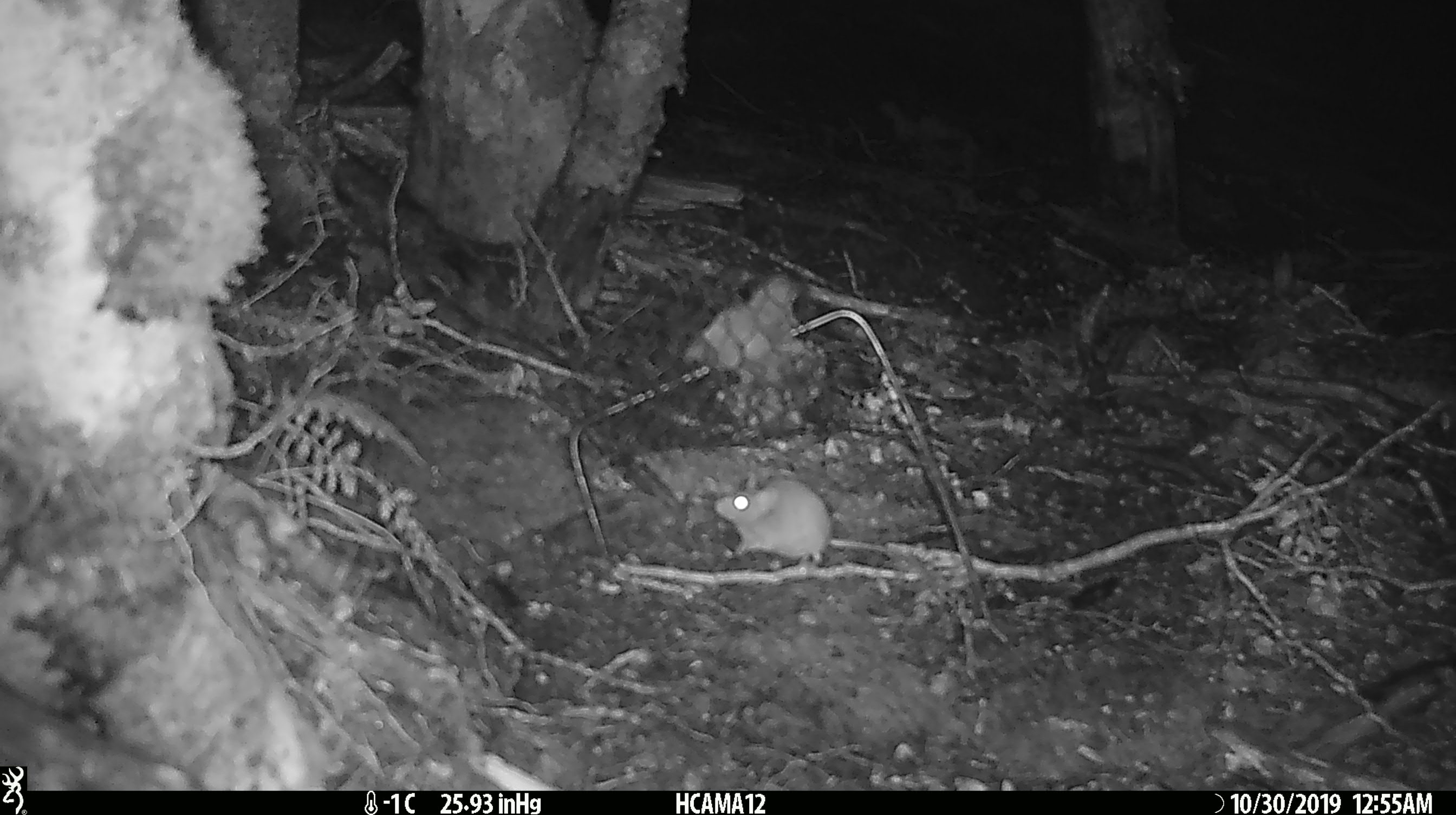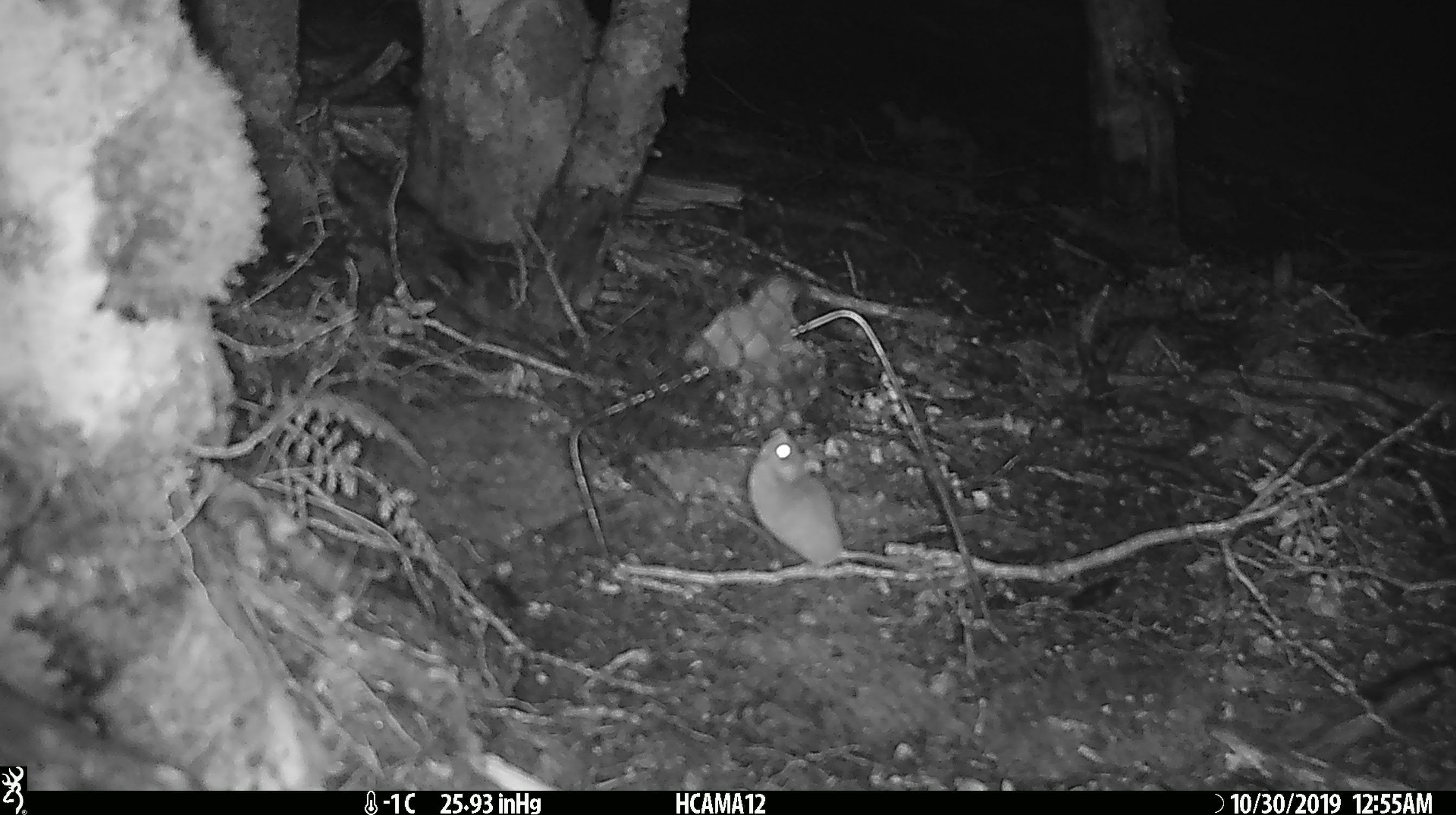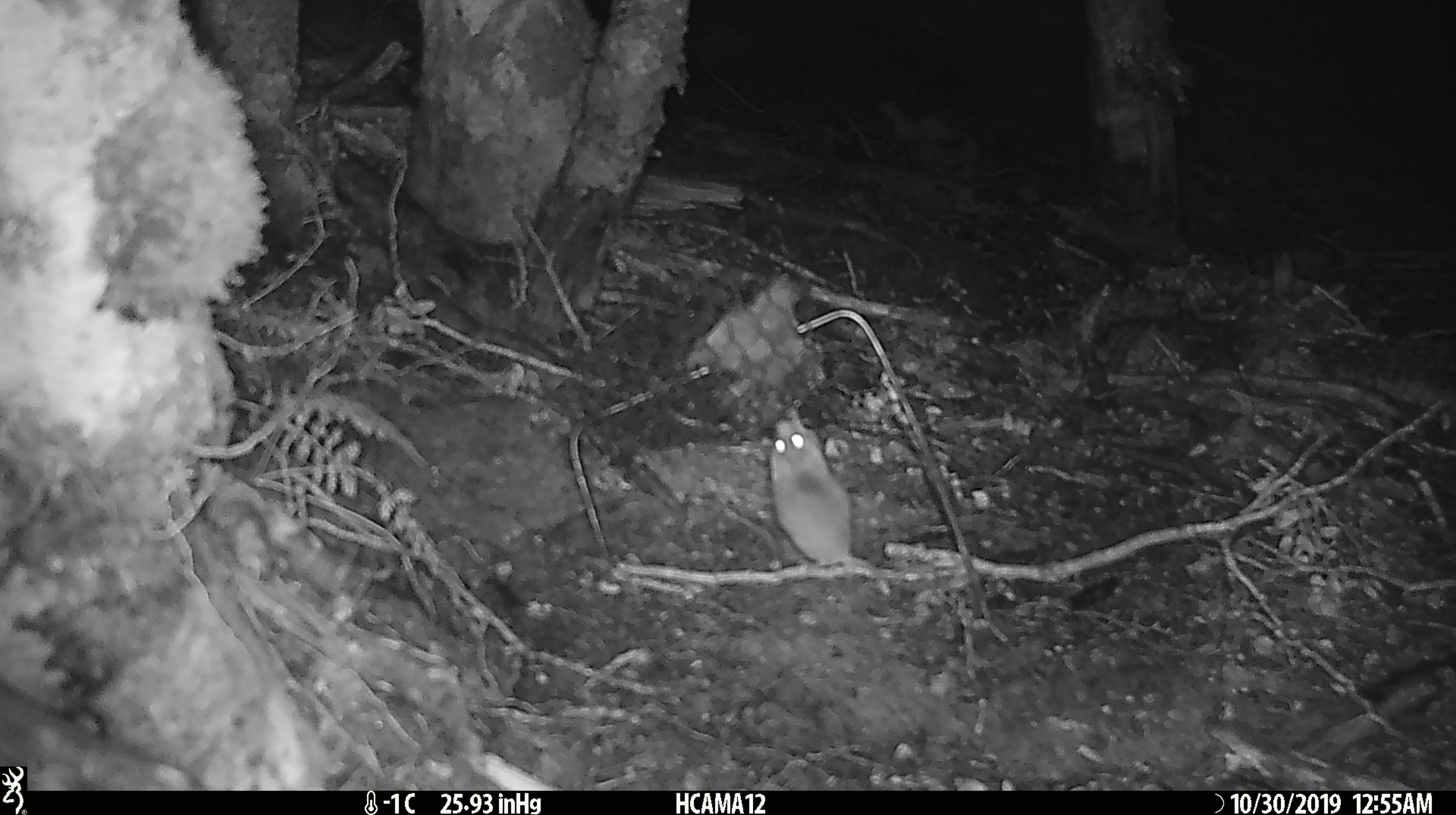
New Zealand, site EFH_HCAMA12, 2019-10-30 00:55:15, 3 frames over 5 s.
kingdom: Animalia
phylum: Chordata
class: Mammalia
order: Rodentia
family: Muridae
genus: Mus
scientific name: Mus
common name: mouse